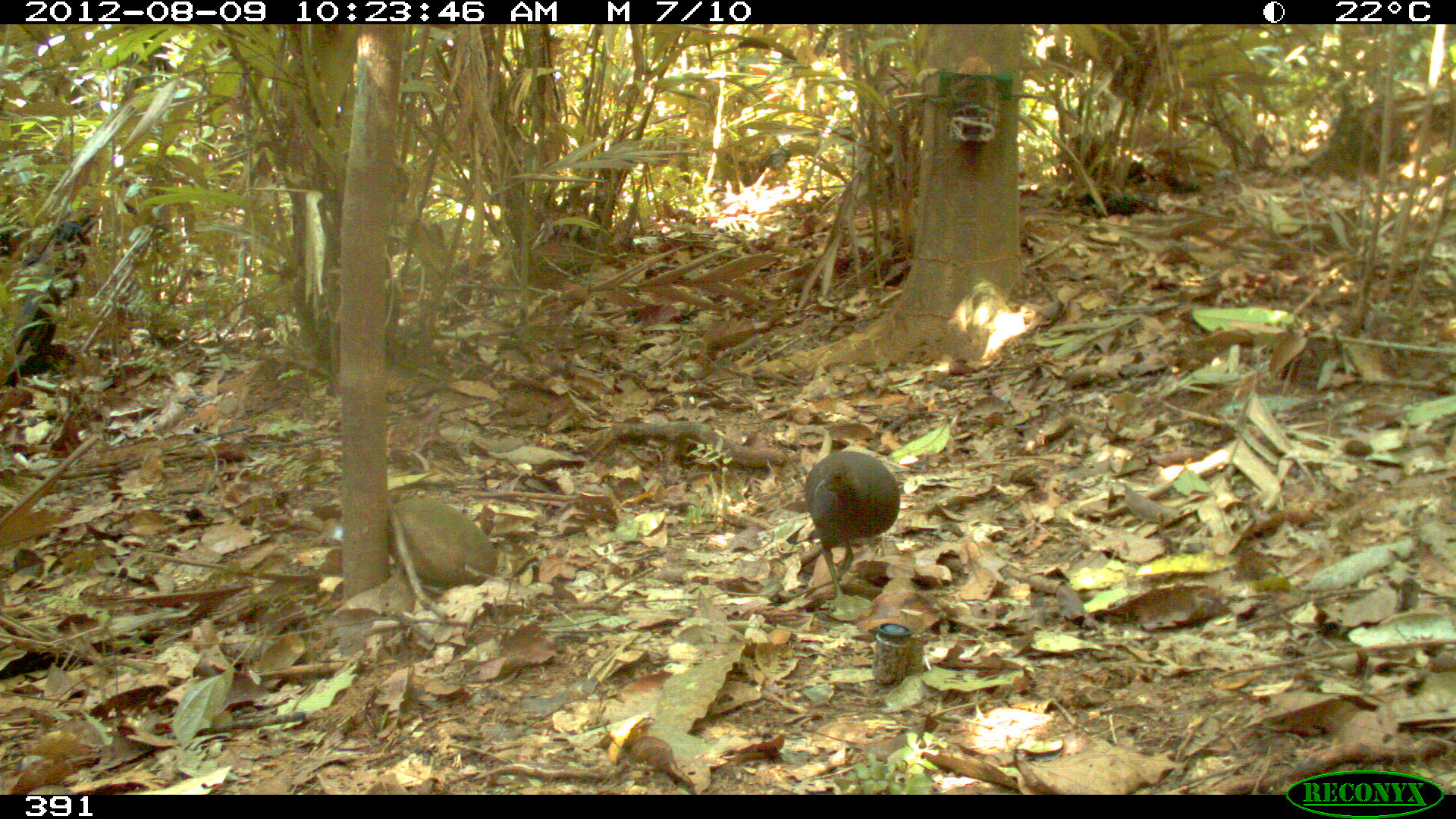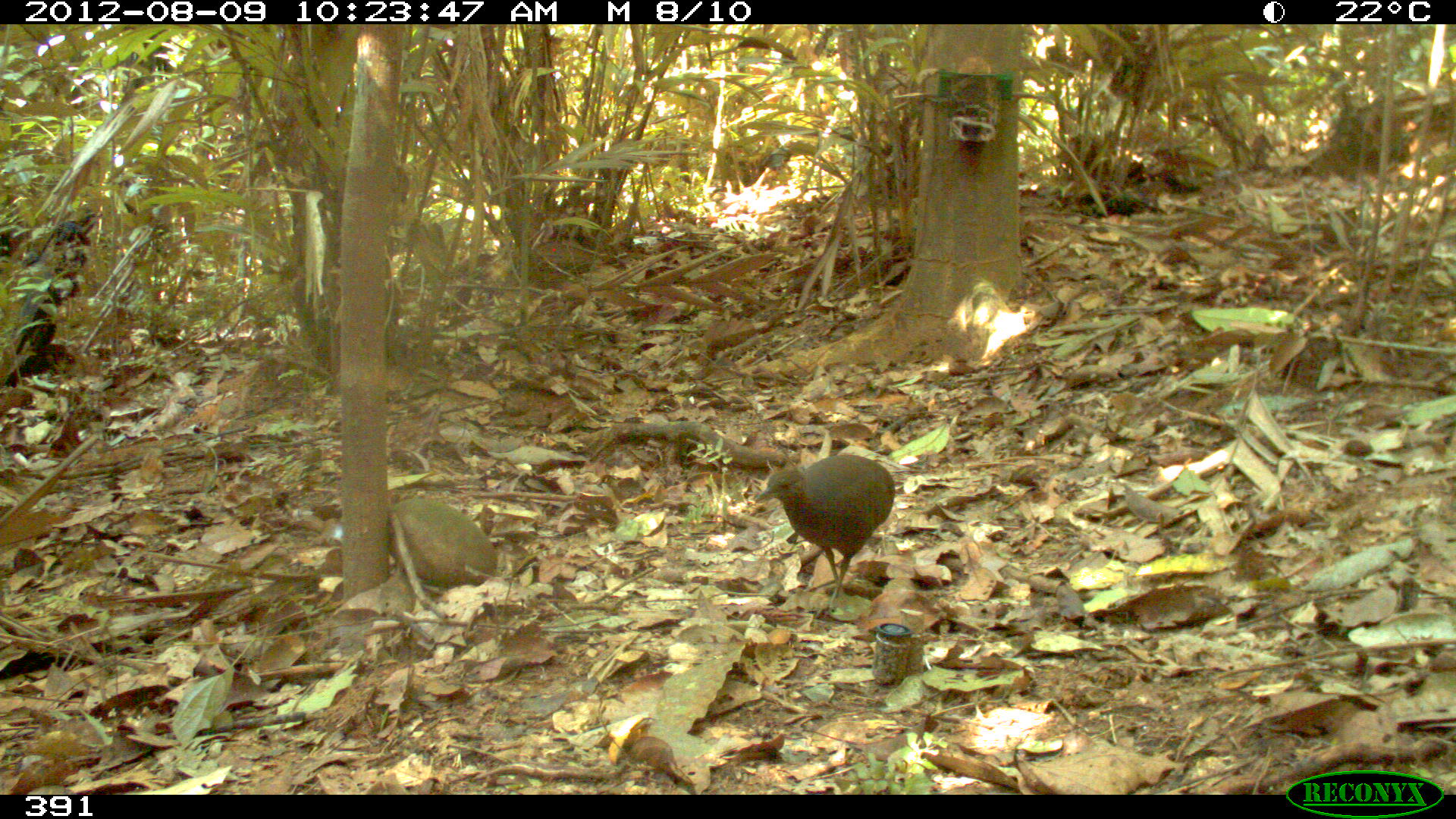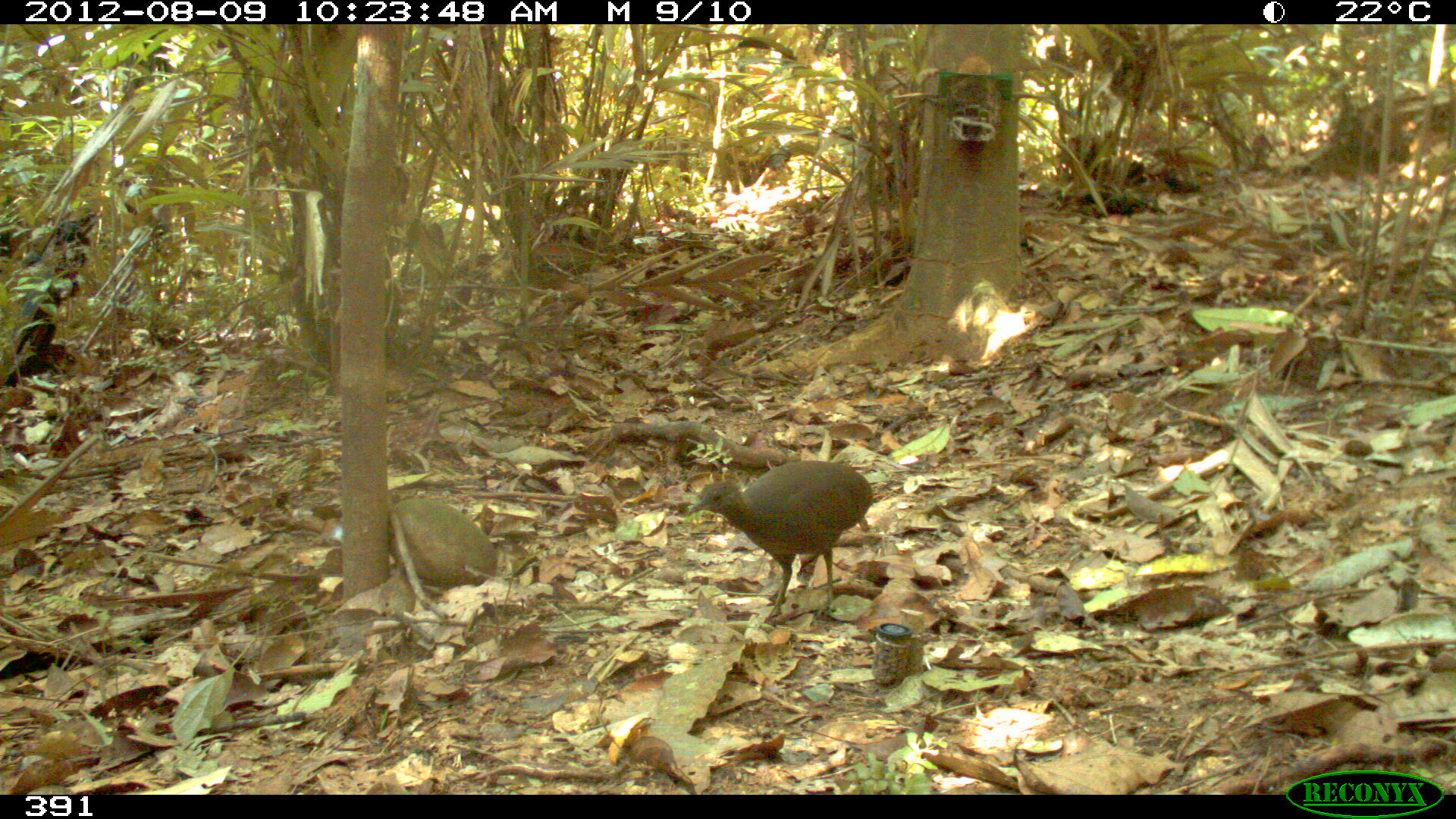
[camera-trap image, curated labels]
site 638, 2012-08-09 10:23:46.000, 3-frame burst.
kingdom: Animalia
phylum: Chordata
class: Aves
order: Galliformes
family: Phasianidae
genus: Alectoris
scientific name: Alectoris rufa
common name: red-legged partridge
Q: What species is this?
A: Alectoris rufa (red-legged partridge).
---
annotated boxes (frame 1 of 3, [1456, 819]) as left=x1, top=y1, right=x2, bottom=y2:
alectoris rufa: left=804, top=451, right=900, bottom=597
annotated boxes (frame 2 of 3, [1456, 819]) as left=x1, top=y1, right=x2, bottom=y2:
alectoris rufa: left=753, top=453, right=895, bottom=618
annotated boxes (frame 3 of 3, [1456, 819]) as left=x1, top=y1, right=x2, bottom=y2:
alectoris rufa: left=688, top=460, right=873, bottom=620